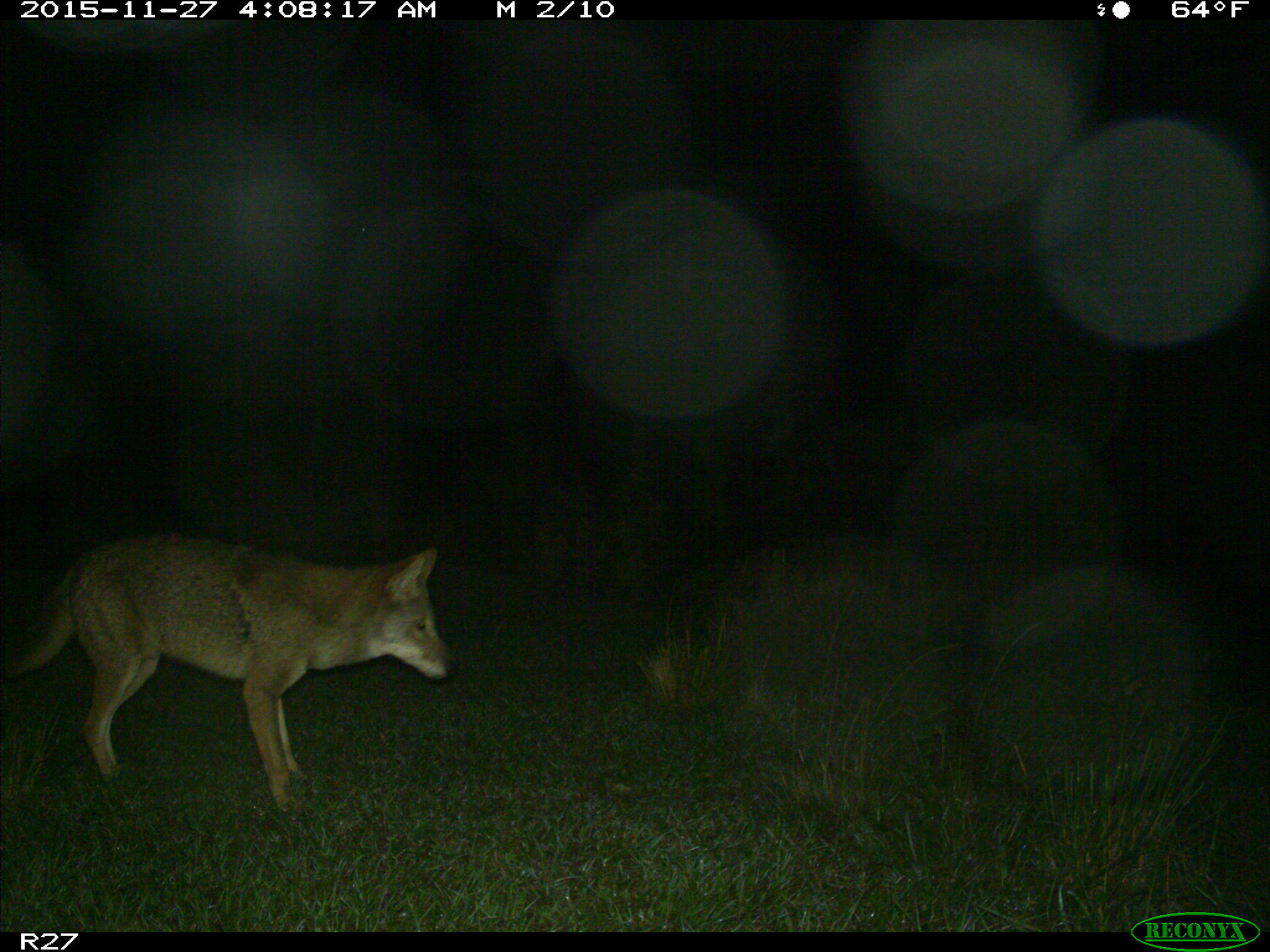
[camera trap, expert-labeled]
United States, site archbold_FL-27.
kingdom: Animalia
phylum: Chordata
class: Mammalia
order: Carnivora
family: Canidae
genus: Canis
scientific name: Canis latrans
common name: coyote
Canis latrans (coyote).